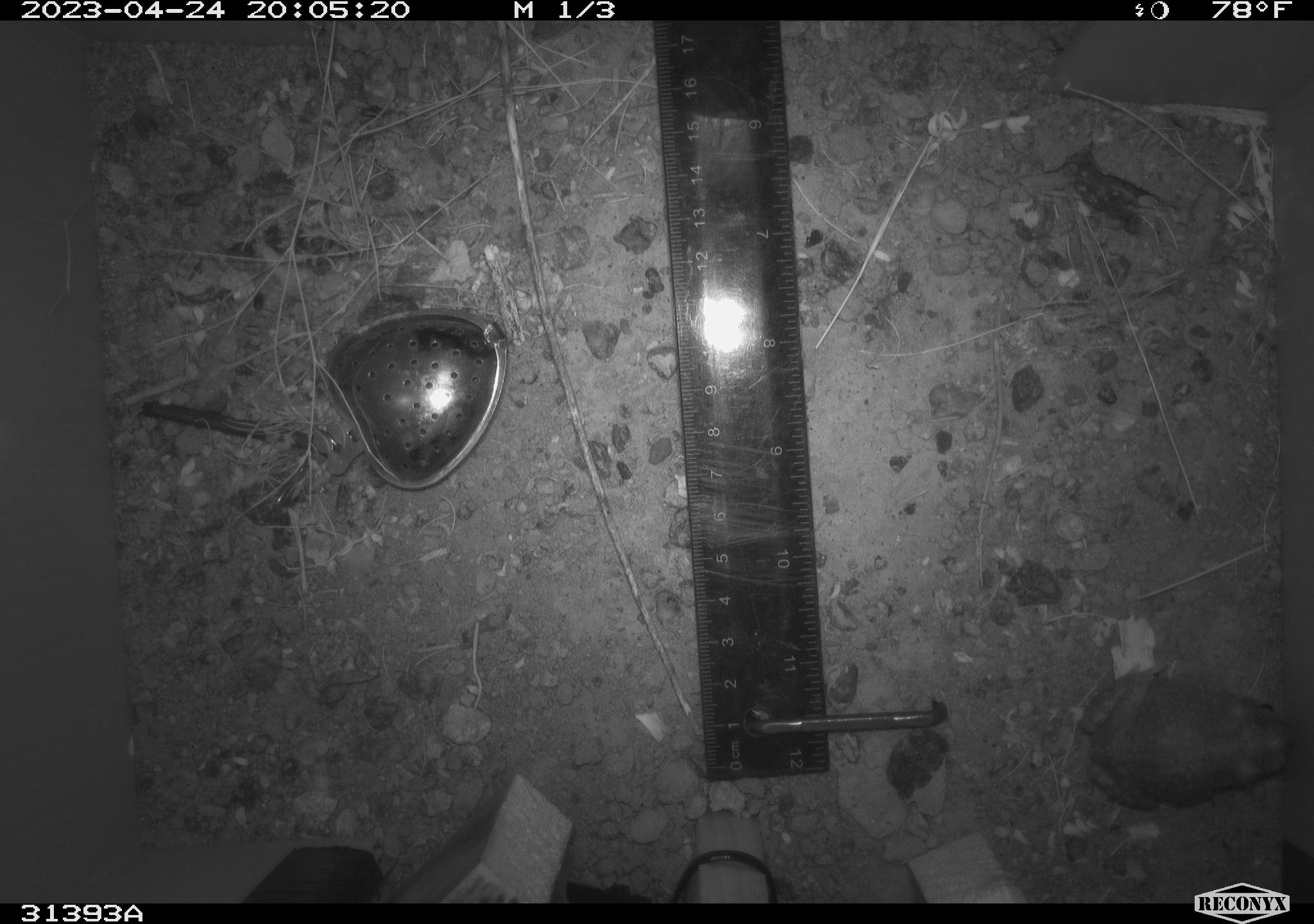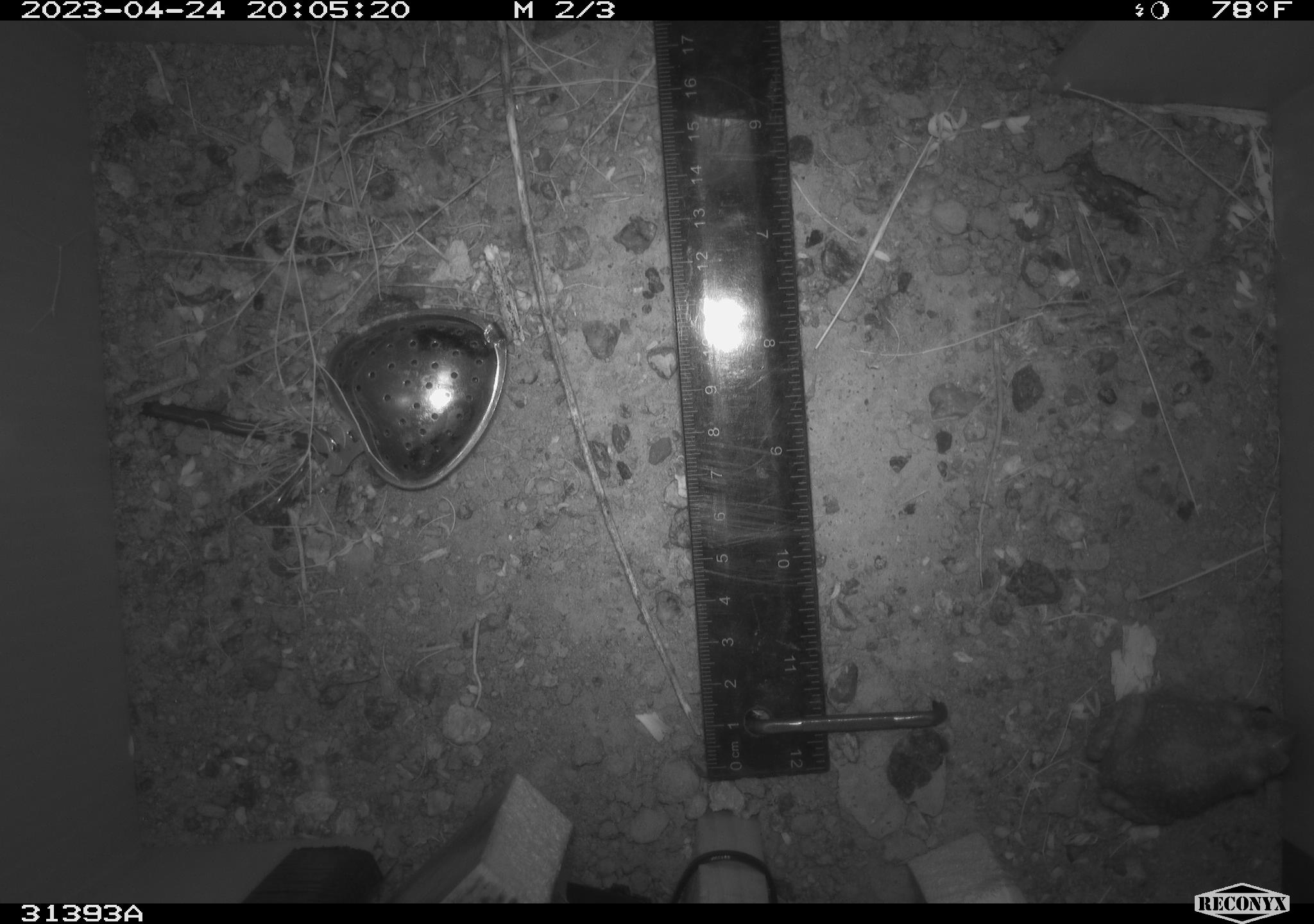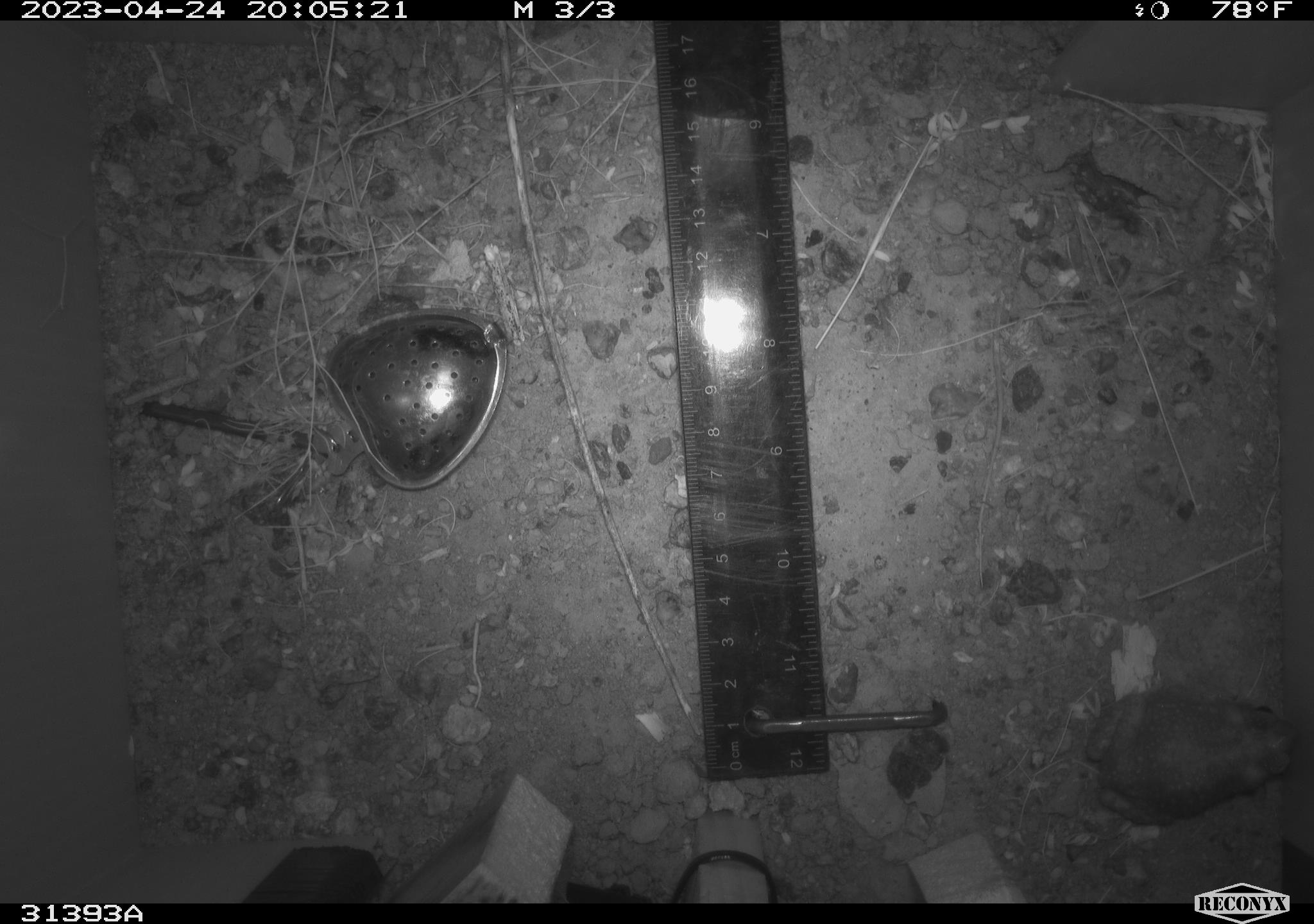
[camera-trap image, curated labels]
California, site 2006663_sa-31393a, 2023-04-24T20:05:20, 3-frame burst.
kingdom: Animalia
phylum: Chordata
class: Amphibia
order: Anura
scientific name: Anura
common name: frogs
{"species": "frogs (Anura)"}